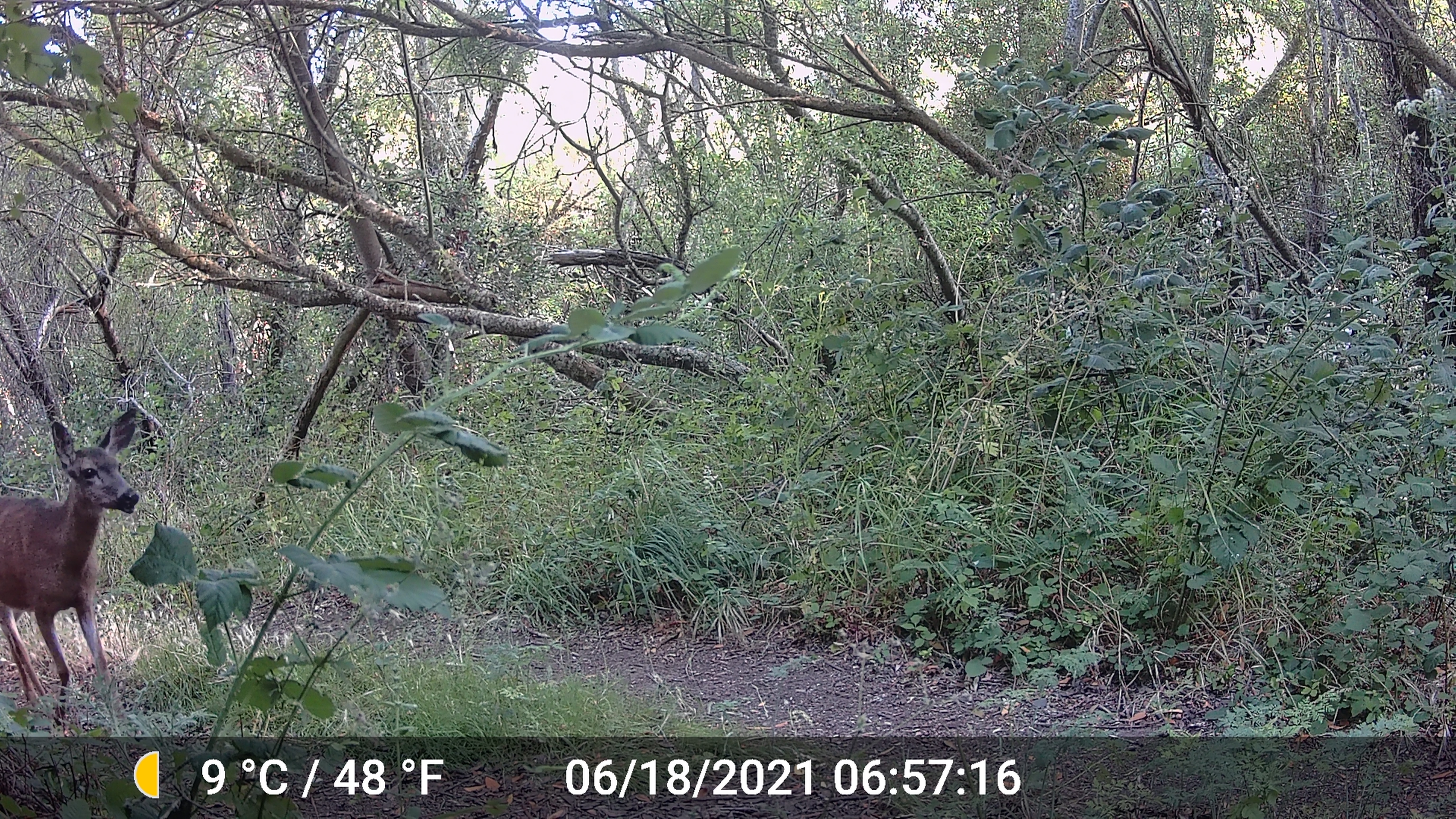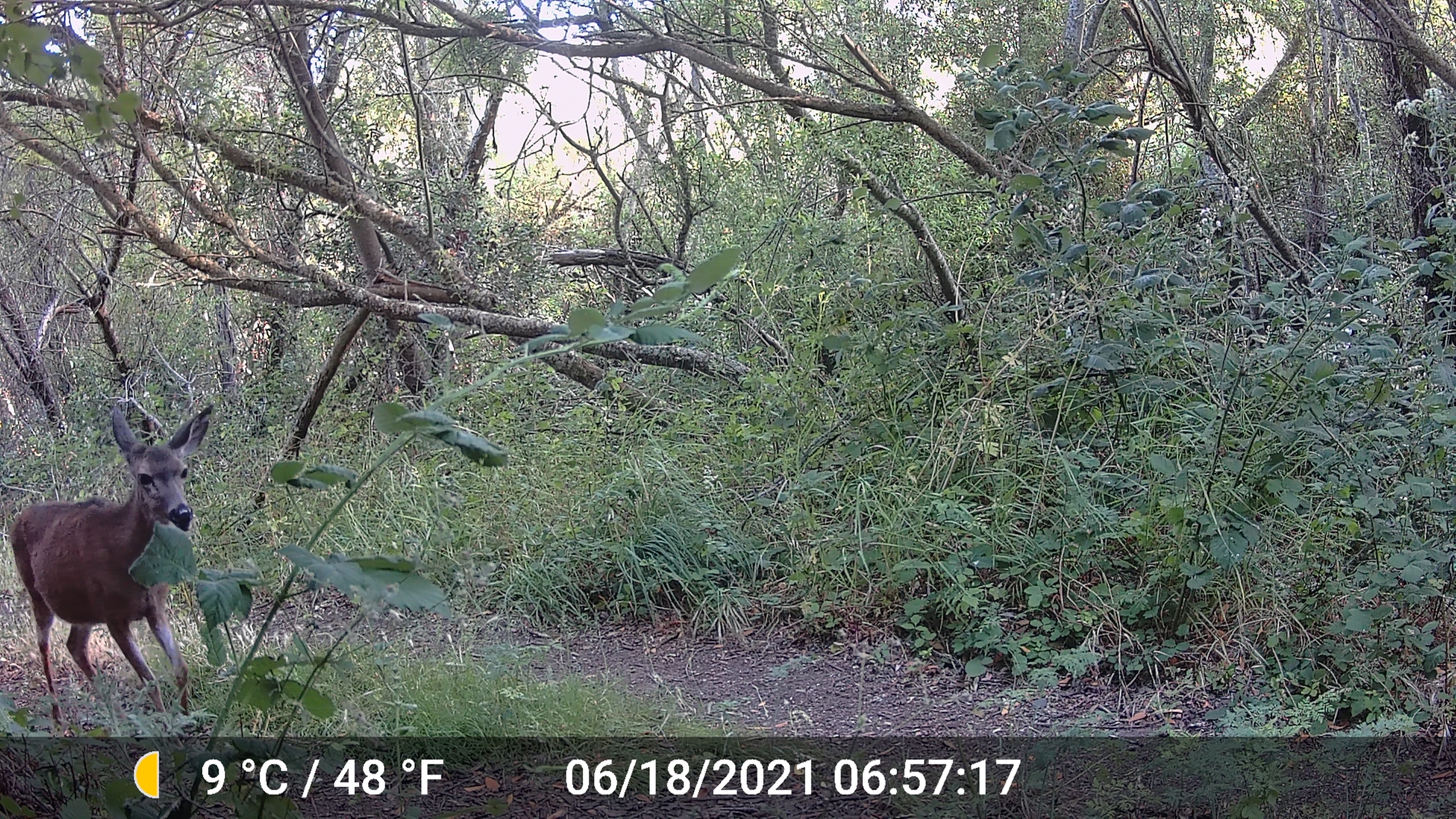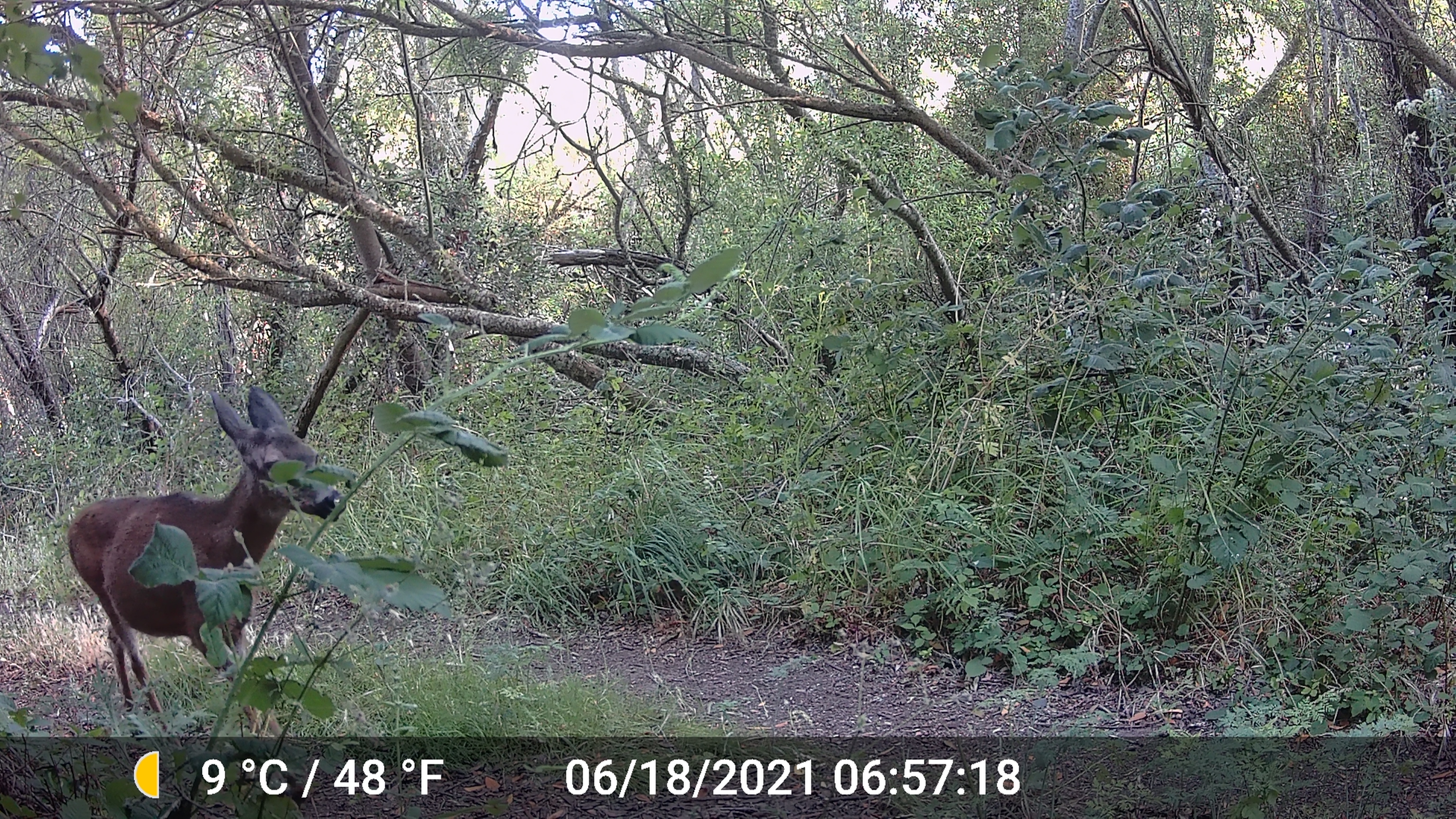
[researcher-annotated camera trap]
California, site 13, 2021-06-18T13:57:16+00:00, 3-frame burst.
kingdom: Animalia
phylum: Chordata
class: Mammalia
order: Artiodactyla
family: Cervidae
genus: Odocoileus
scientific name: Odocoileus hemionus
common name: mule deer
Mule deer (Odocoileus hemionus).